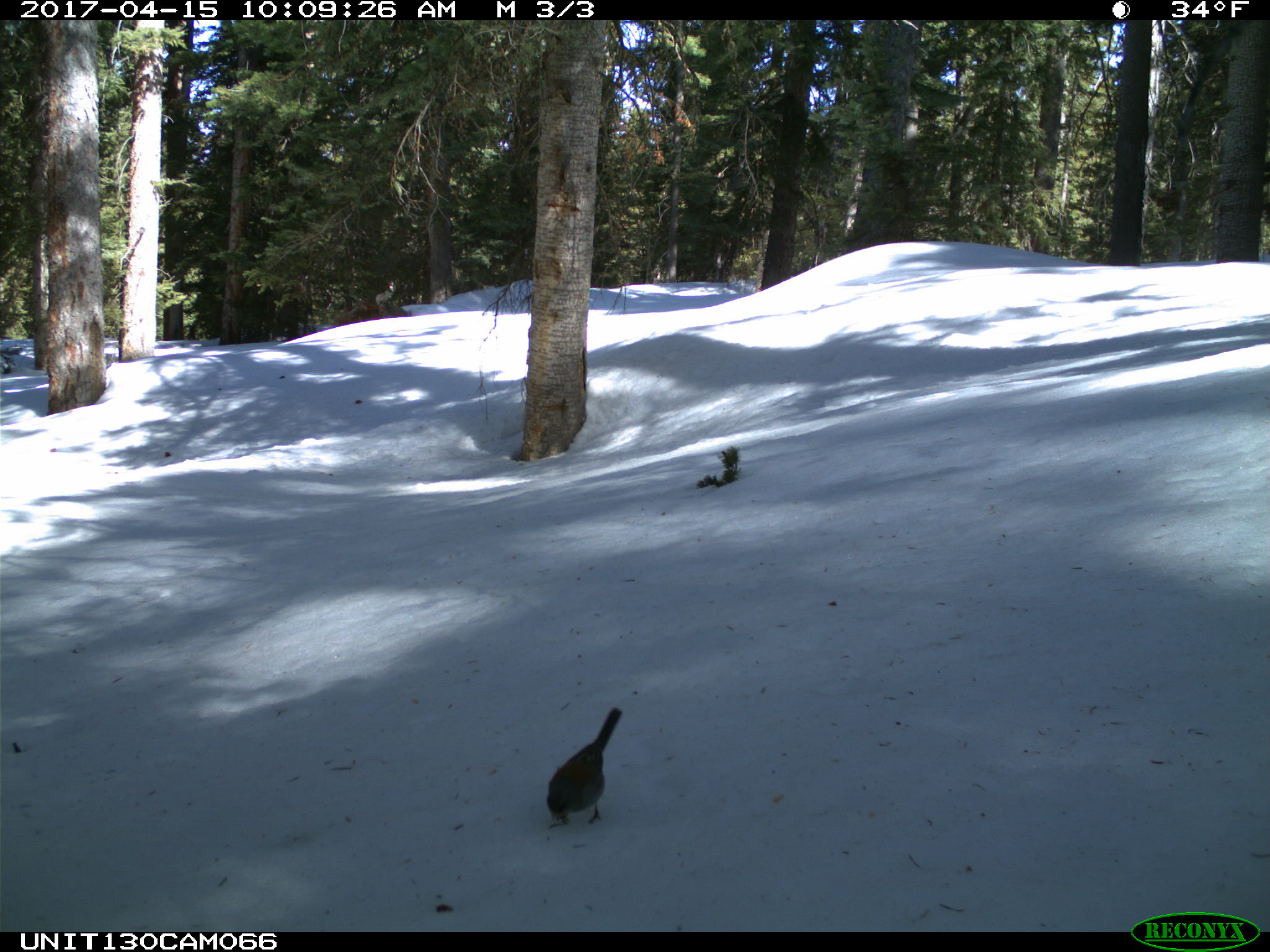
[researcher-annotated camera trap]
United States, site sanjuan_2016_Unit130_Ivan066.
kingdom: Animalia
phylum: Chordata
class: Aves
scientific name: Aves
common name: birds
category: unidentified bird